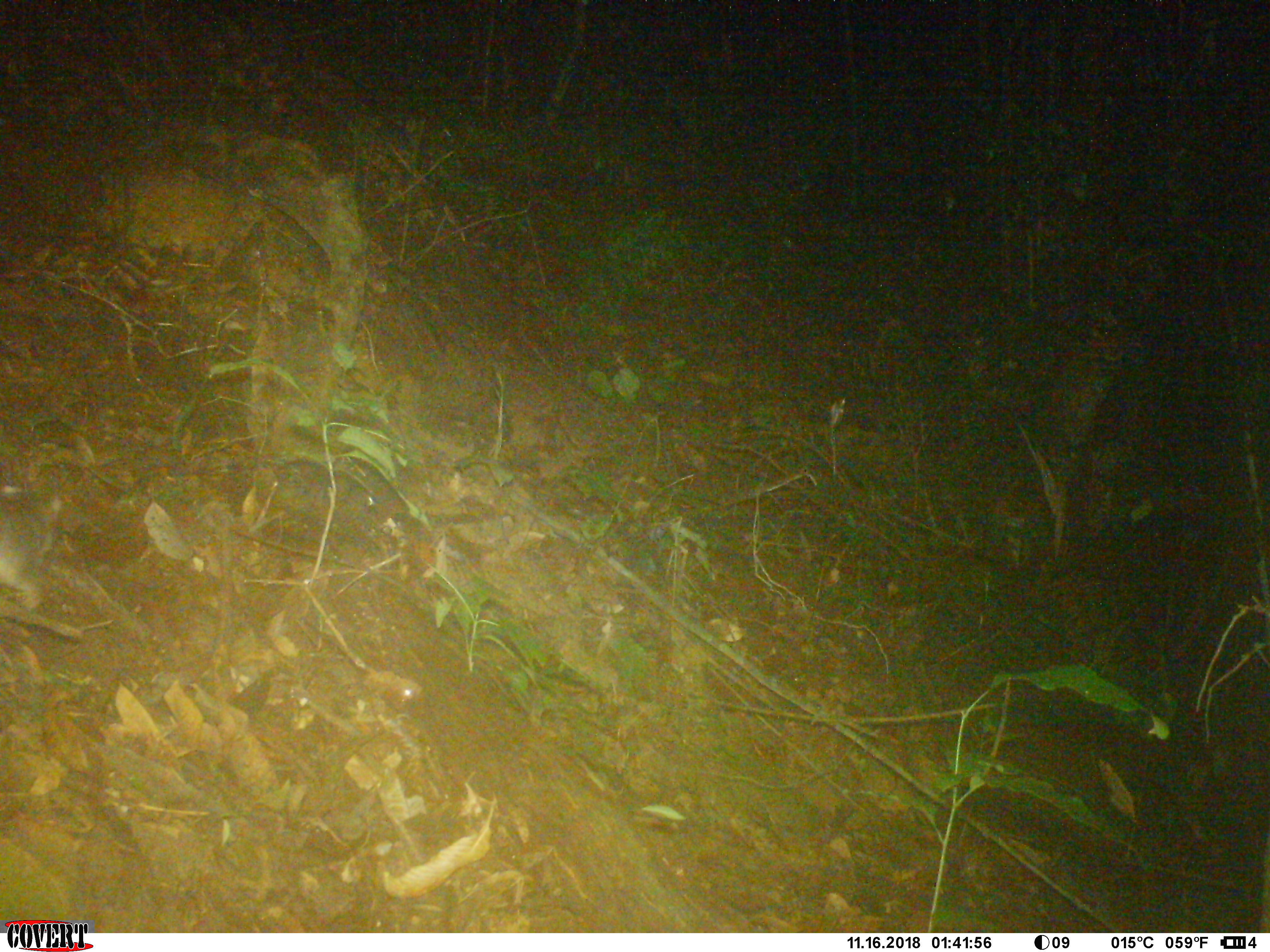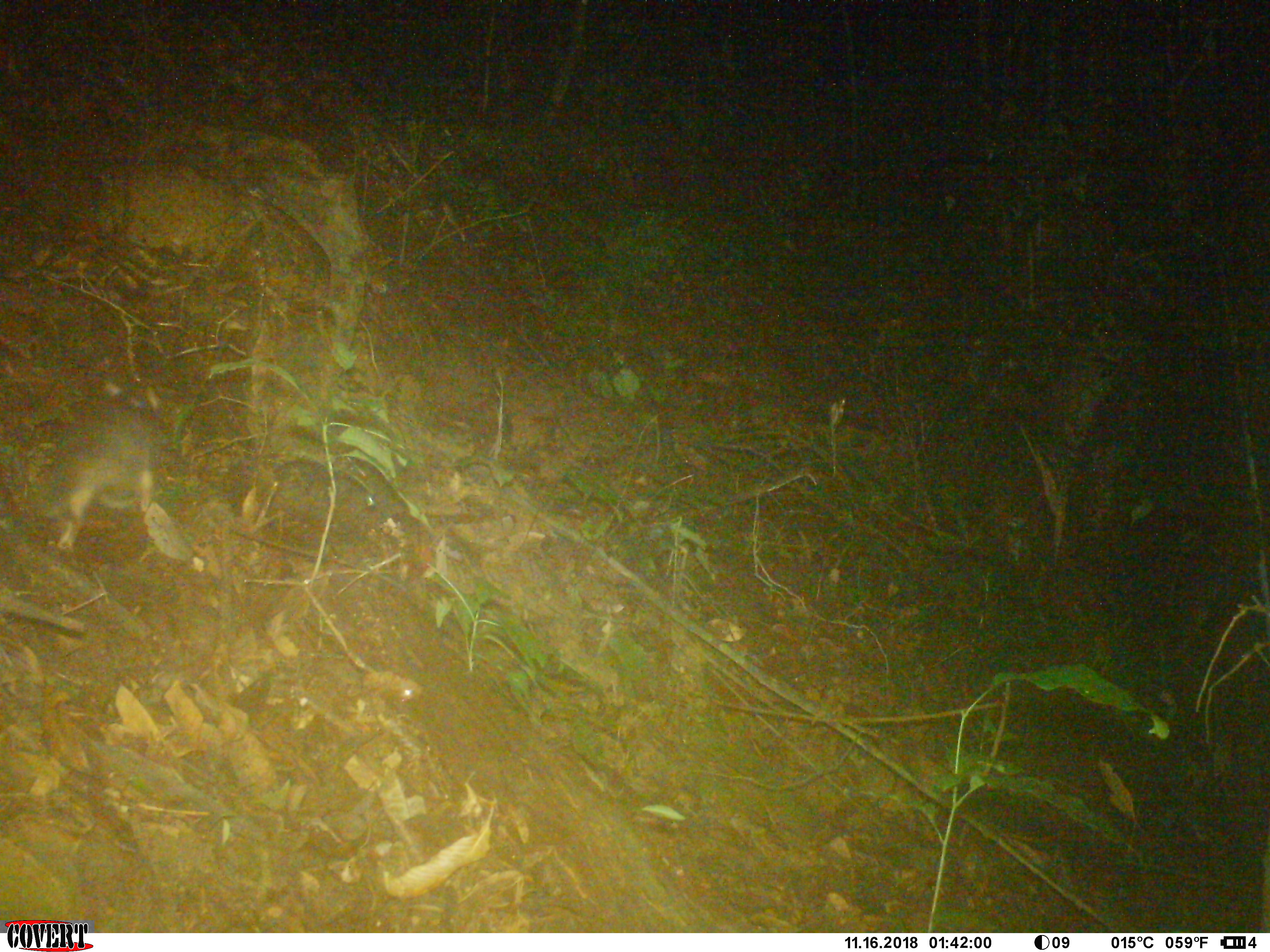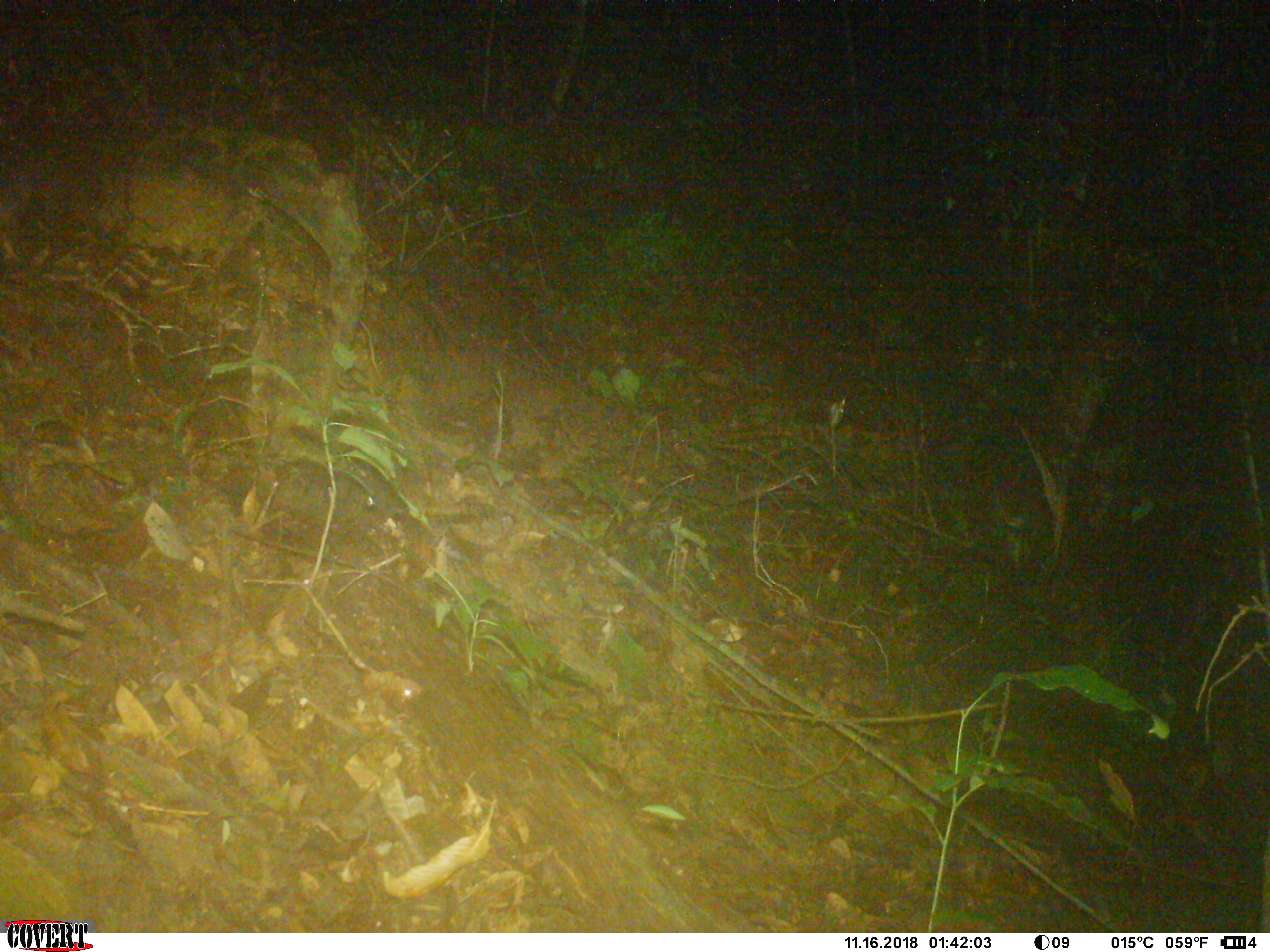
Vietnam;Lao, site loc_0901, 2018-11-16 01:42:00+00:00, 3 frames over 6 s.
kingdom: Animalia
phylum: Chordata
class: Mammalia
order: Carnivora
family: Mustelidae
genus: Melogale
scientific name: Melogale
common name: ferret badger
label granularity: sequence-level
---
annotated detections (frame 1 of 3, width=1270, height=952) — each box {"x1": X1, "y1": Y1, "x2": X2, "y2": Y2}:
ferret badger: {"x1": 0, "y1": 476, "x2": 62, "y2": 610}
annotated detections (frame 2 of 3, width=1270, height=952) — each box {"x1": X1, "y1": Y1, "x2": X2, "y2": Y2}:
ferret badger: {"x1": 22, "y1": 377, "x2": 169, "y2": 554}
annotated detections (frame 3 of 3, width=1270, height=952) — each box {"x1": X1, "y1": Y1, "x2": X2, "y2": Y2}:
ferret badger: {"x1": 0, "y1": 137, "x2": 36, "y2": 266}